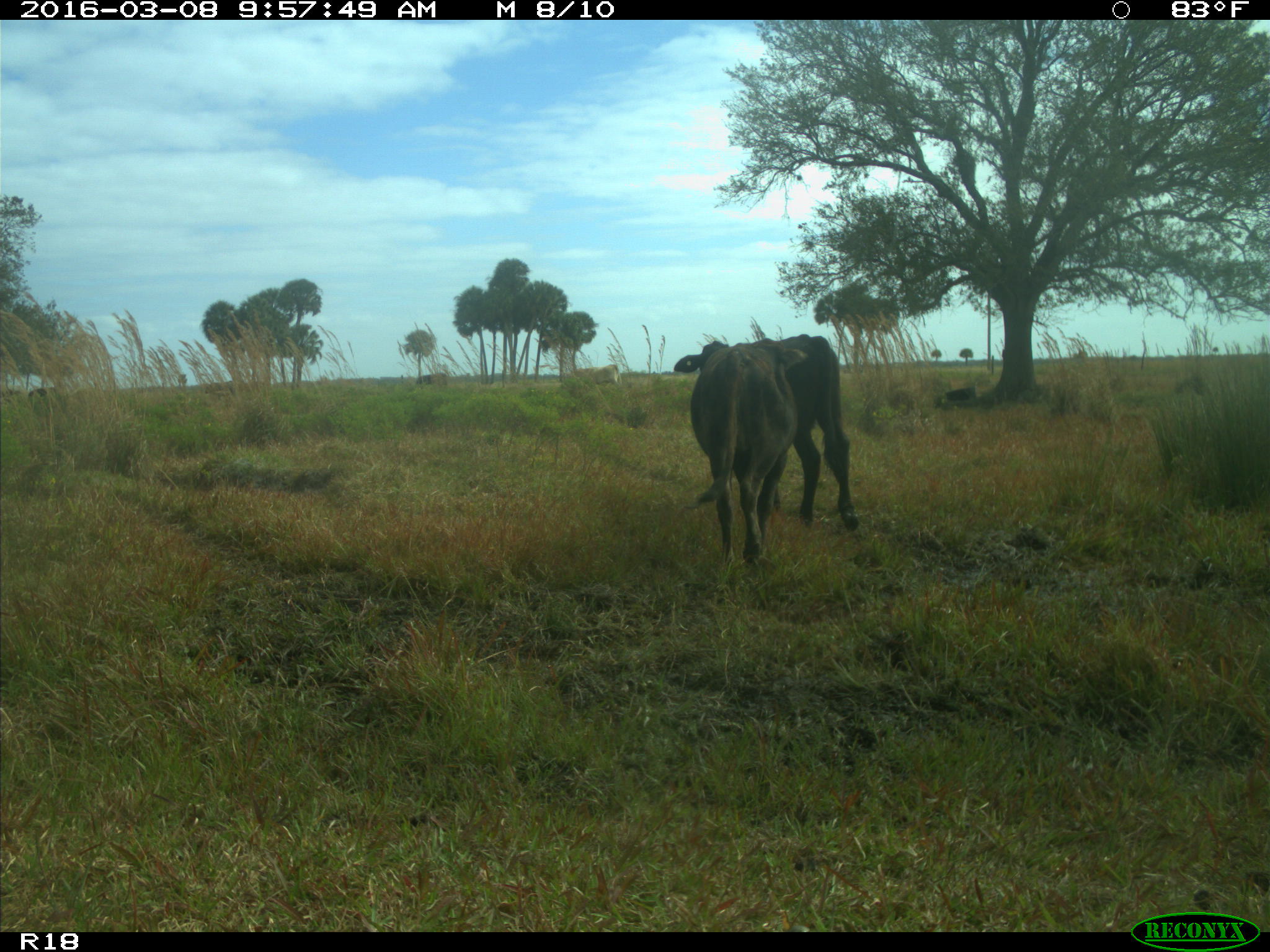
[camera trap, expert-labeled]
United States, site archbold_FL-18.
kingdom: Animalia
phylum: Chordata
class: Mammalia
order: Artiodactyla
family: Bovidae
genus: Bos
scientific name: Bos taurus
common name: domestic cow